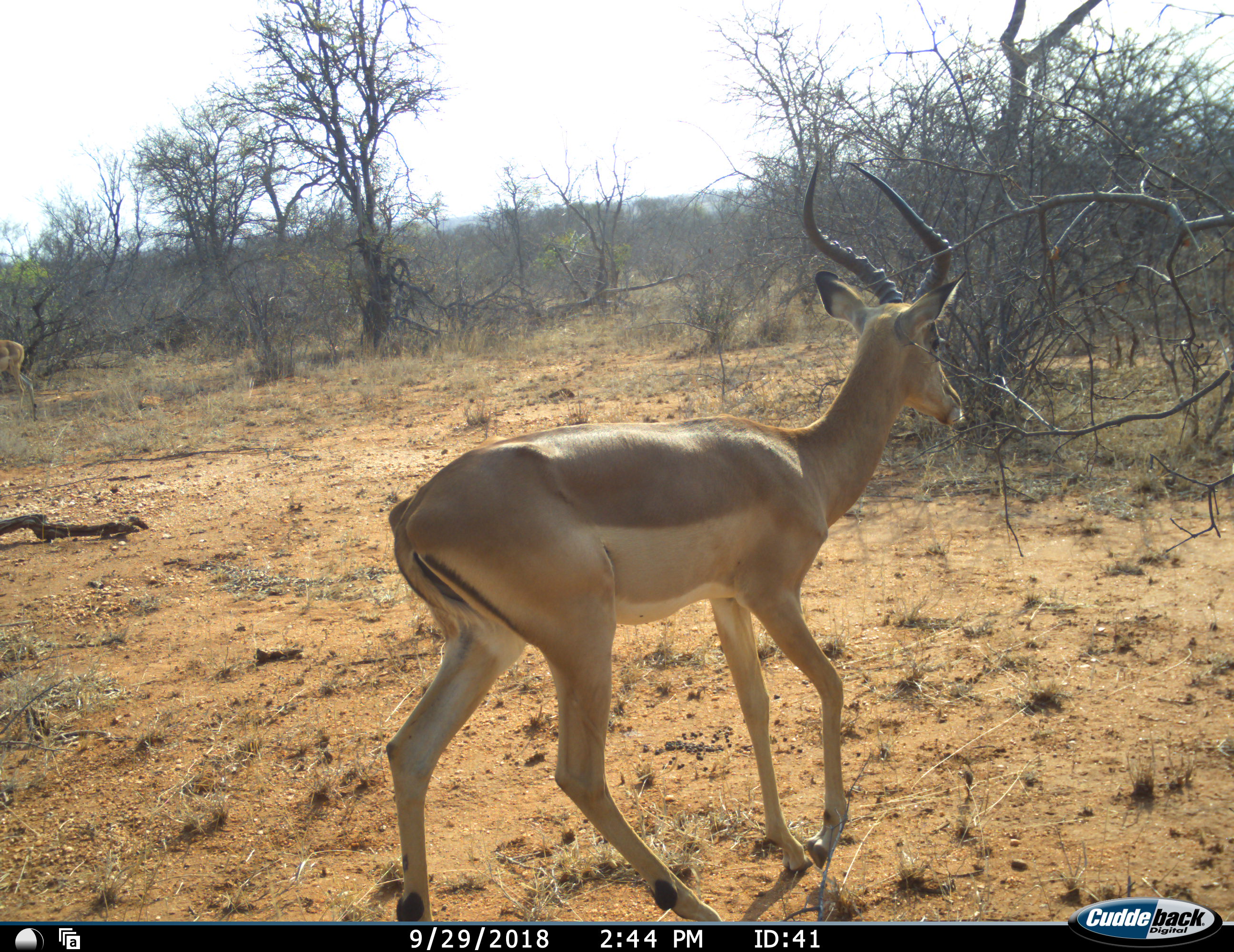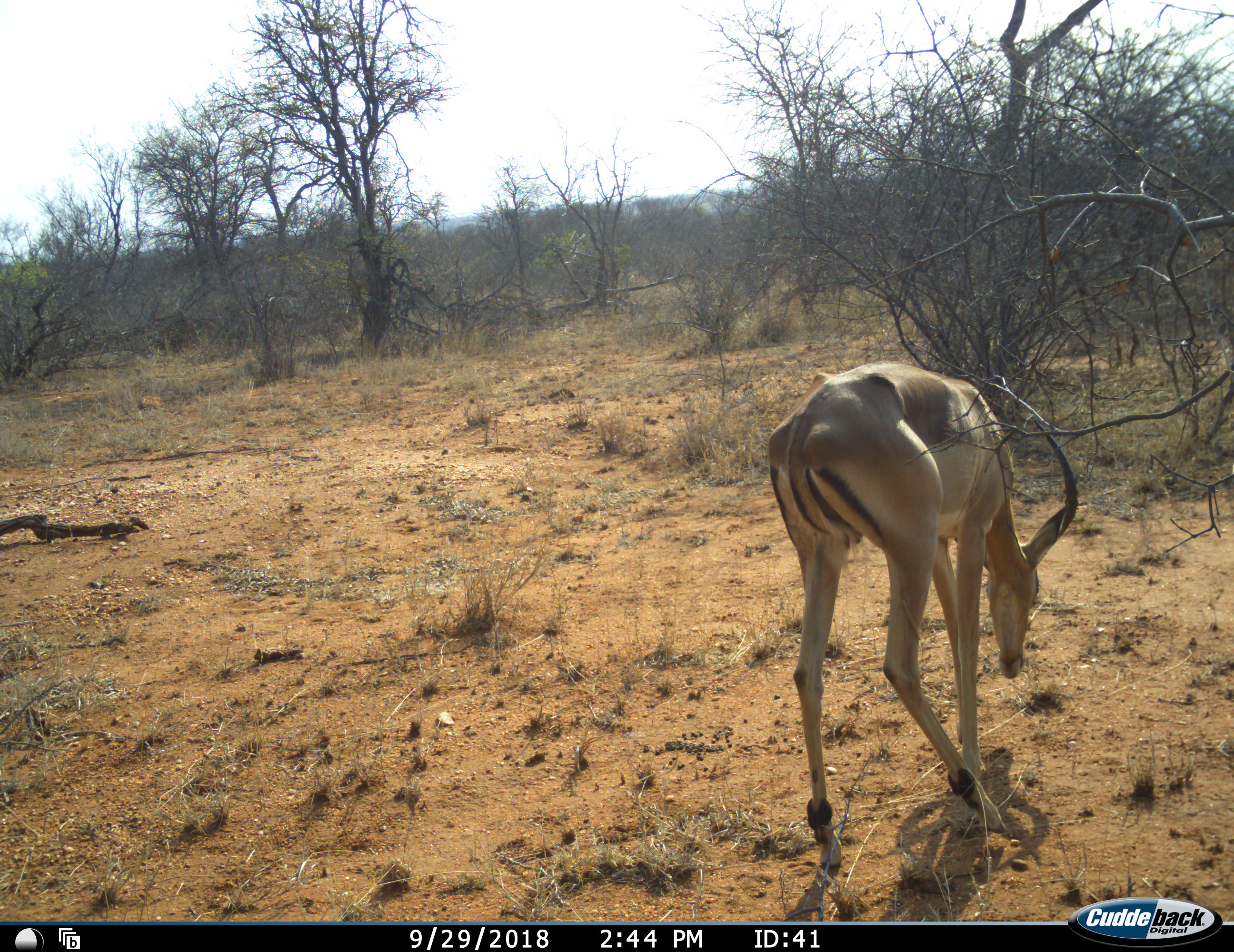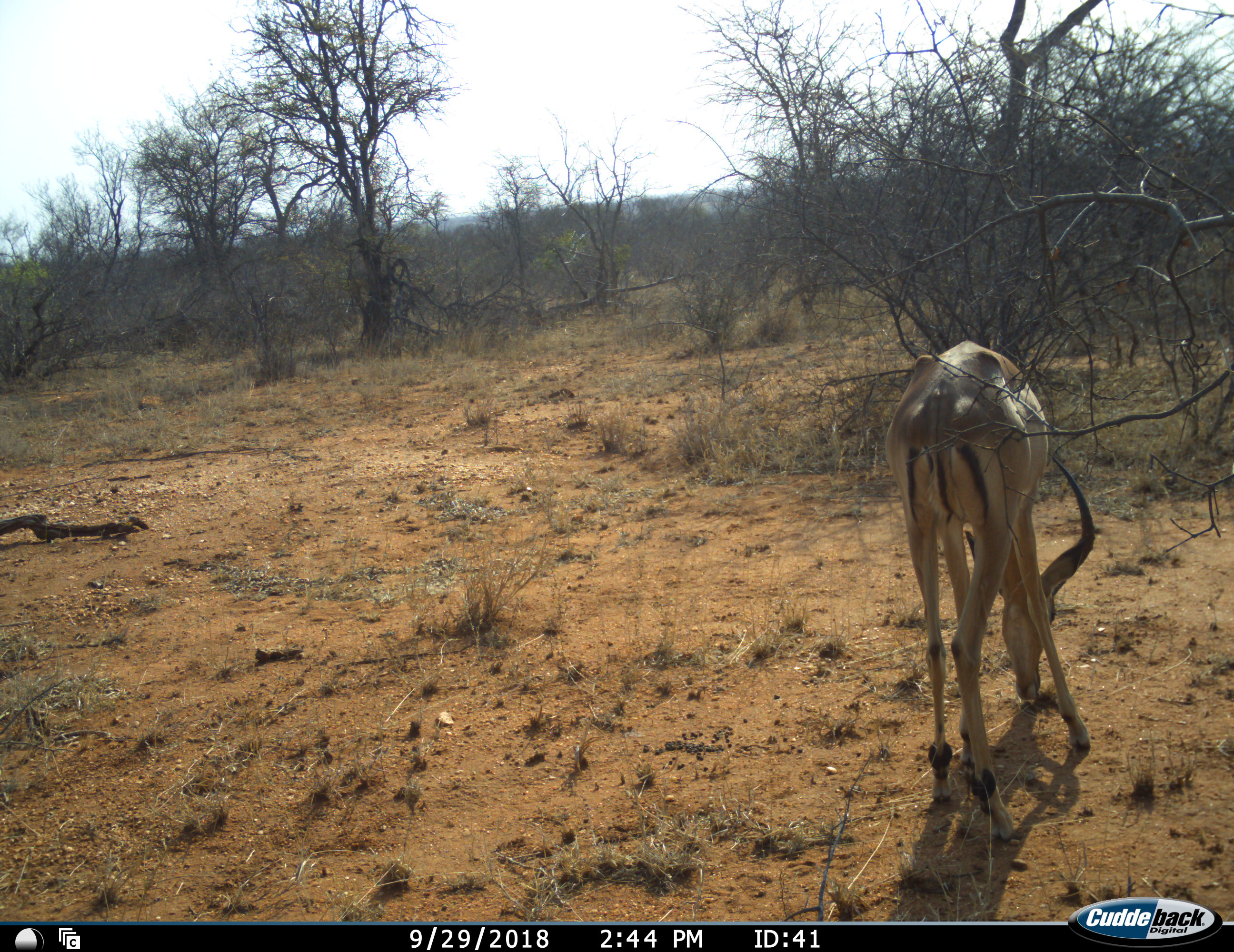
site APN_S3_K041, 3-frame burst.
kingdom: Animalia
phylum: Chordata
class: Mammalia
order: Artiodactyla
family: Bovidae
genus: Aepyceros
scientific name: Aepyceros melampus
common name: impala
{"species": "impala (Aepyceros melampus)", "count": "2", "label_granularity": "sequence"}